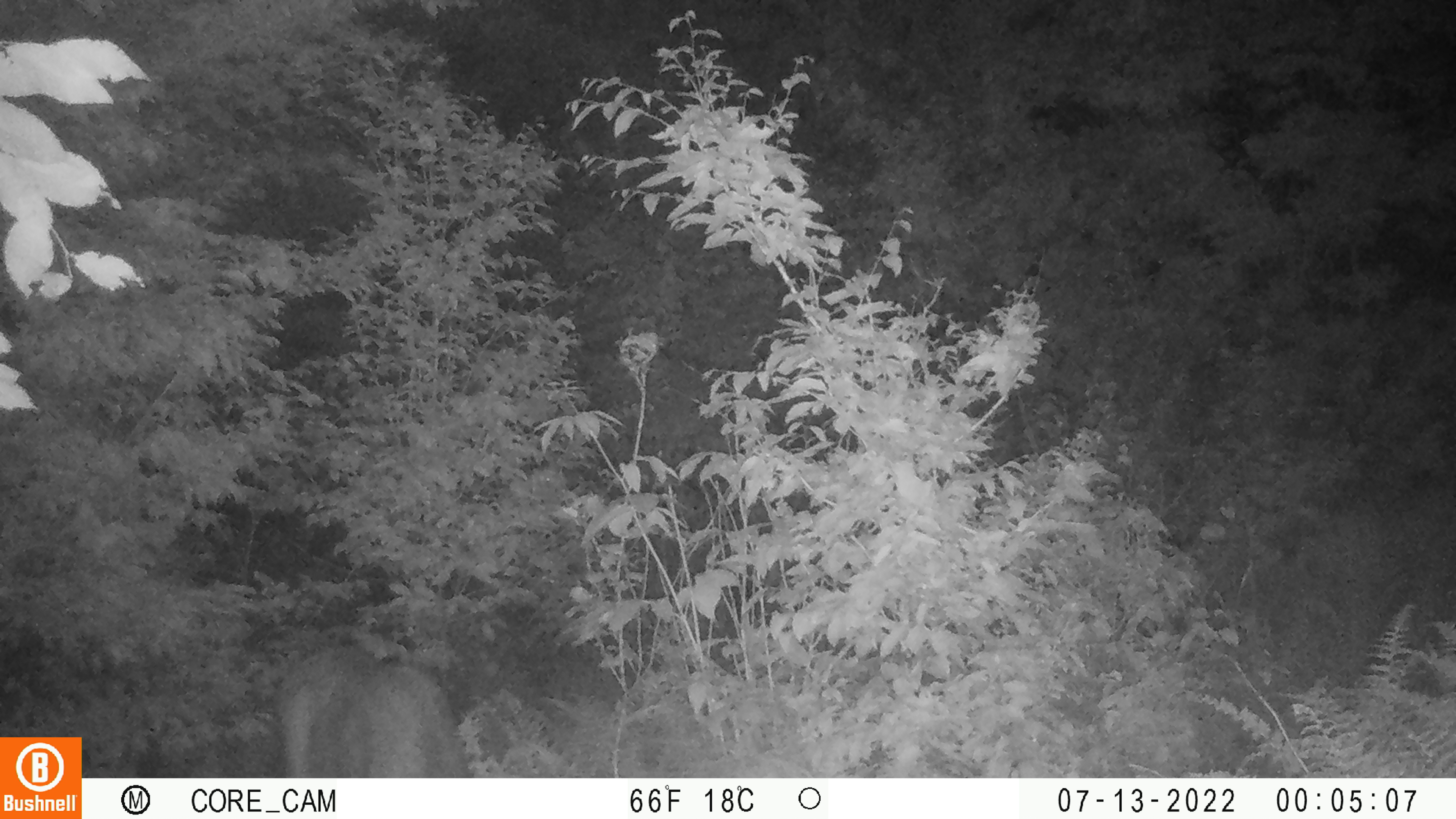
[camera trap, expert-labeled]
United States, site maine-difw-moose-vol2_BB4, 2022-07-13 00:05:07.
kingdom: Animalia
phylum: Chordata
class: Mammalia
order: Artiodactyla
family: Cervidae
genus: Alces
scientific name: Alces alces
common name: moose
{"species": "moose (Alces alces)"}